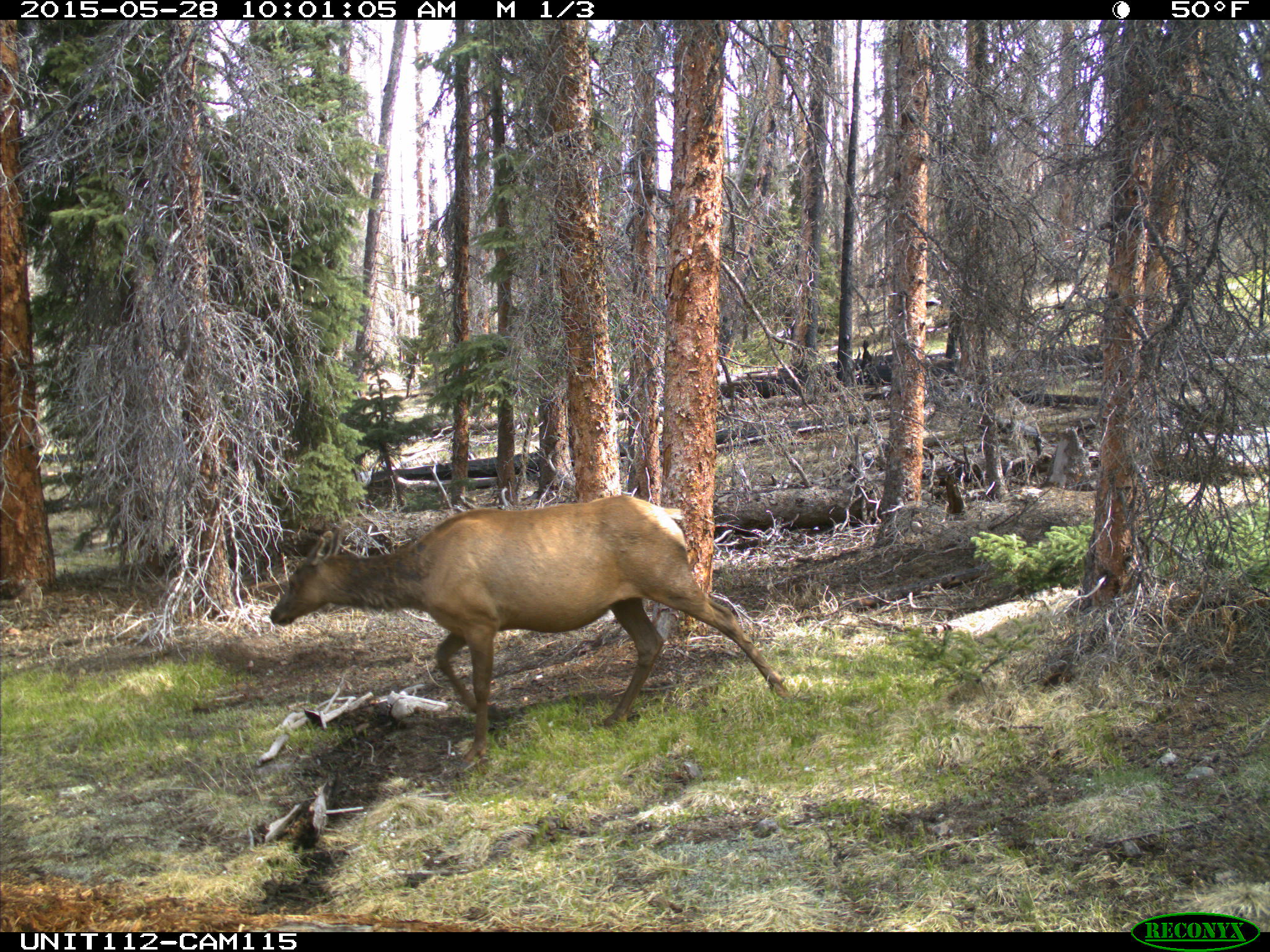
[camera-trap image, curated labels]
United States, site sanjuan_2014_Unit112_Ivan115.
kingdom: Animalia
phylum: Chordata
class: Mammalia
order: Artiodactyla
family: Cervidae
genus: Cervus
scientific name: Cervus elaphus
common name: red deer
Cervus elaphus (red deer).